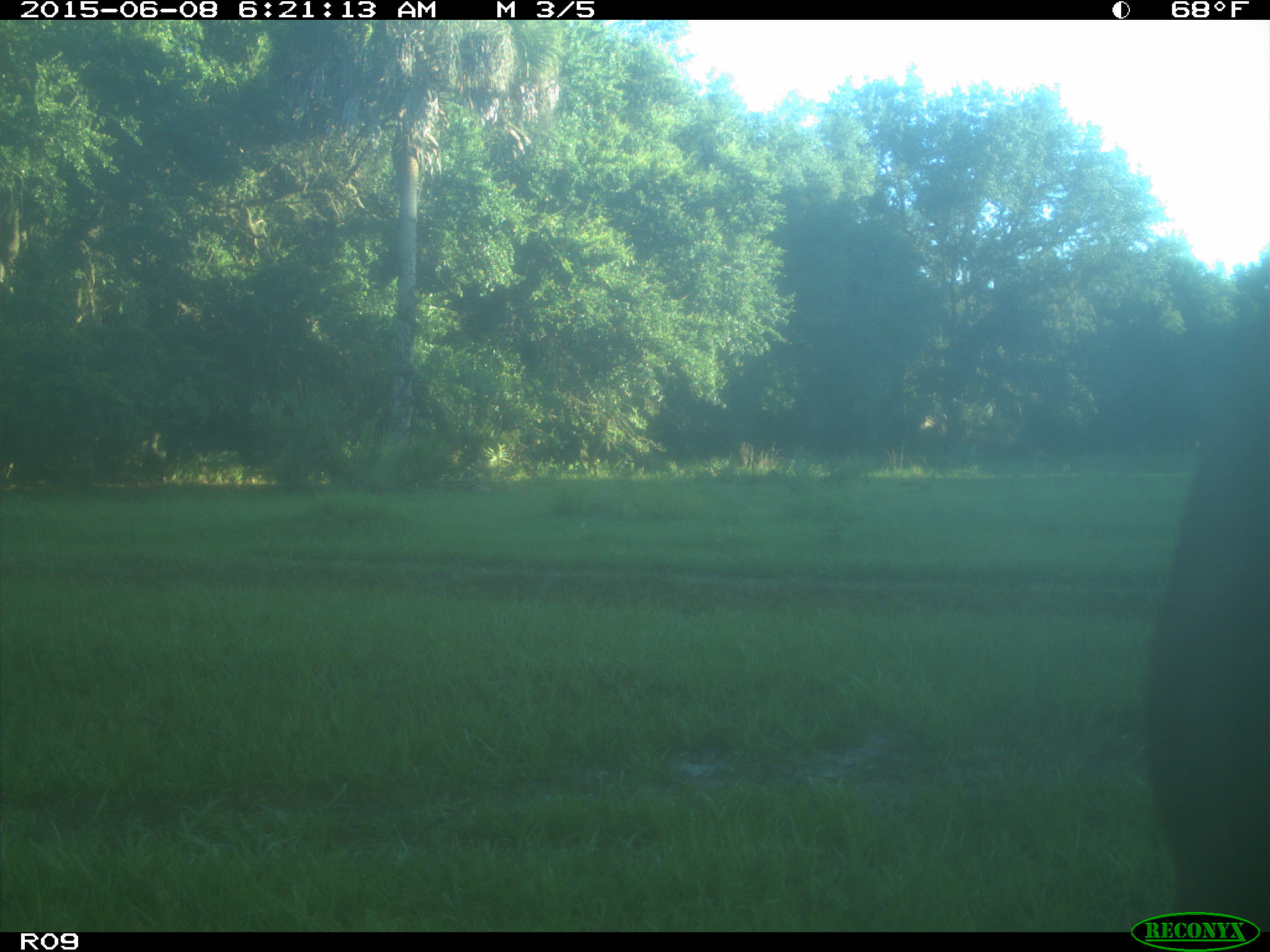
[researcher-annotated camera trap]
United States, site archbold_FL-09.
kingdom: Animalia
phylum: Chordata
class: Mammalia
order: Artiodactyla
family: Bovidae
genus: Bos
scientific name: Bos taurus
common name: domestic cow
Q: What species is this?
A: Bos taurus (domestic cow).